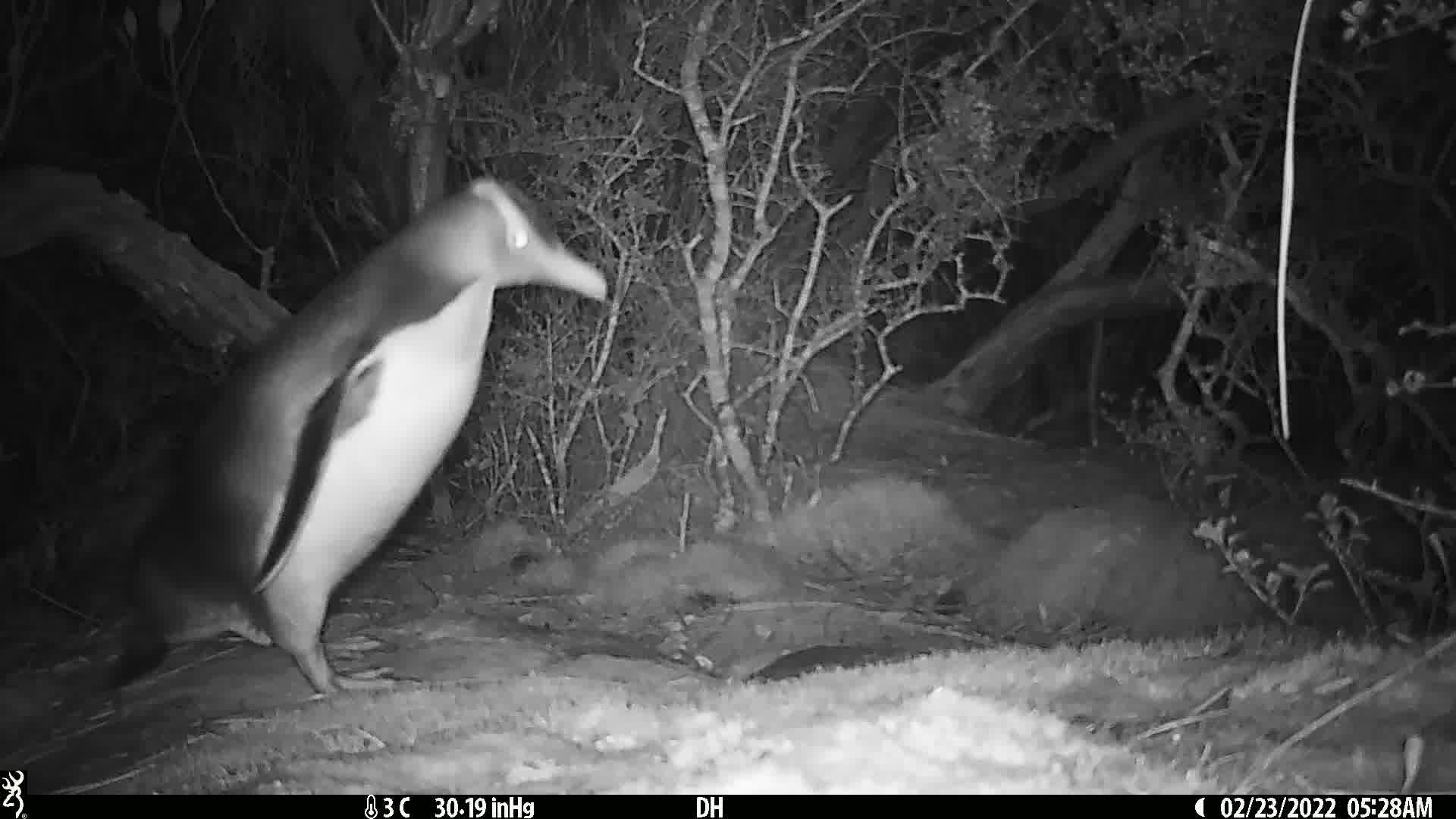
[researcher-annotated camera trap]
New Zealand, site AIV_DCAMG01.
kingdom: Animalia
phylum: Chordata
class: Aves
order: Sphenisciformes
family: Spheniscidae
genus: Megadyptes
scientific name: Megadyptes antipodes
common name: yellow-eyed penguin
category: yellow eyed penguin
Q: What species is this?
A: Yellow eyed penguin (yellow-eyed penguin) (Megadyptes antipodes).